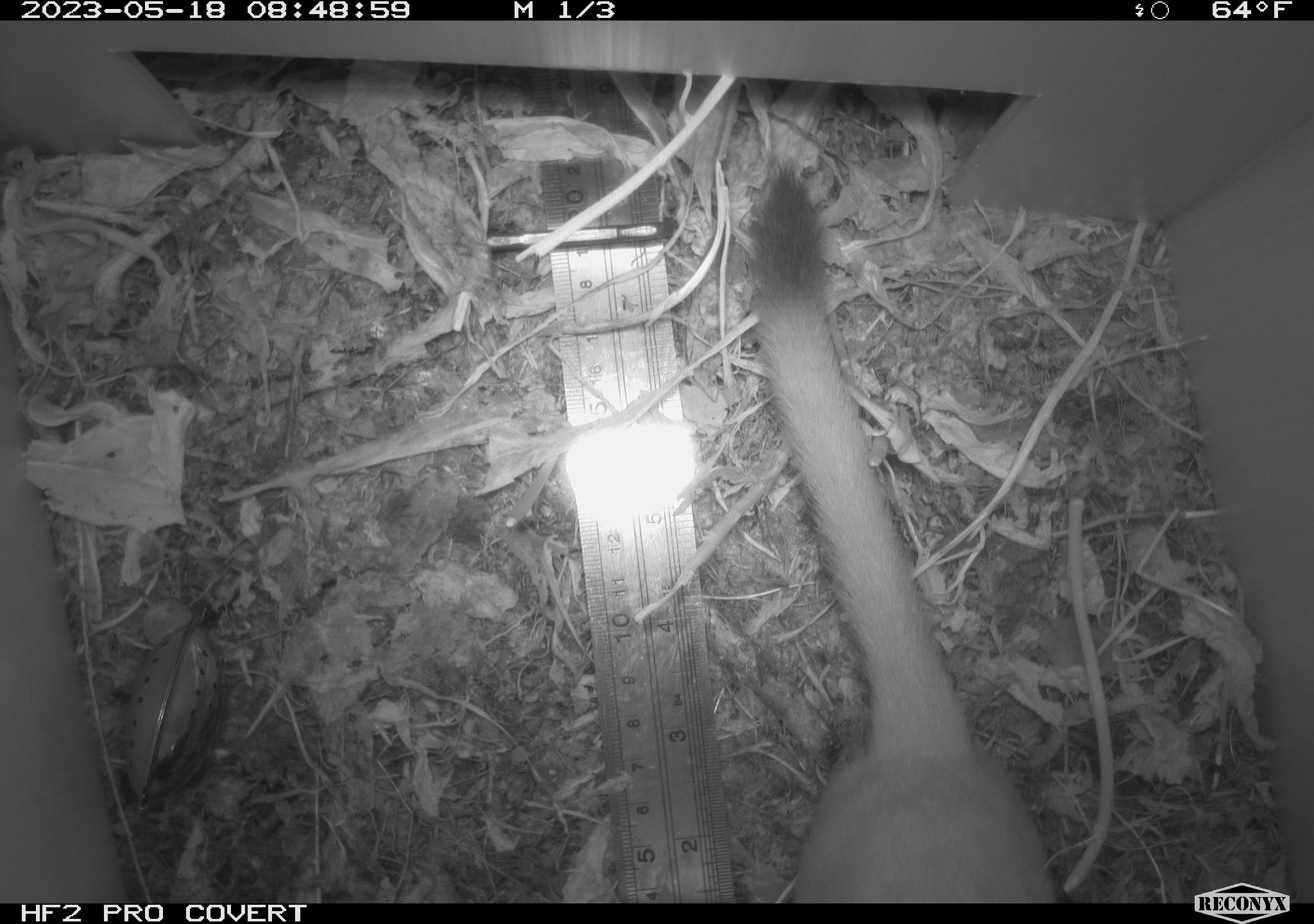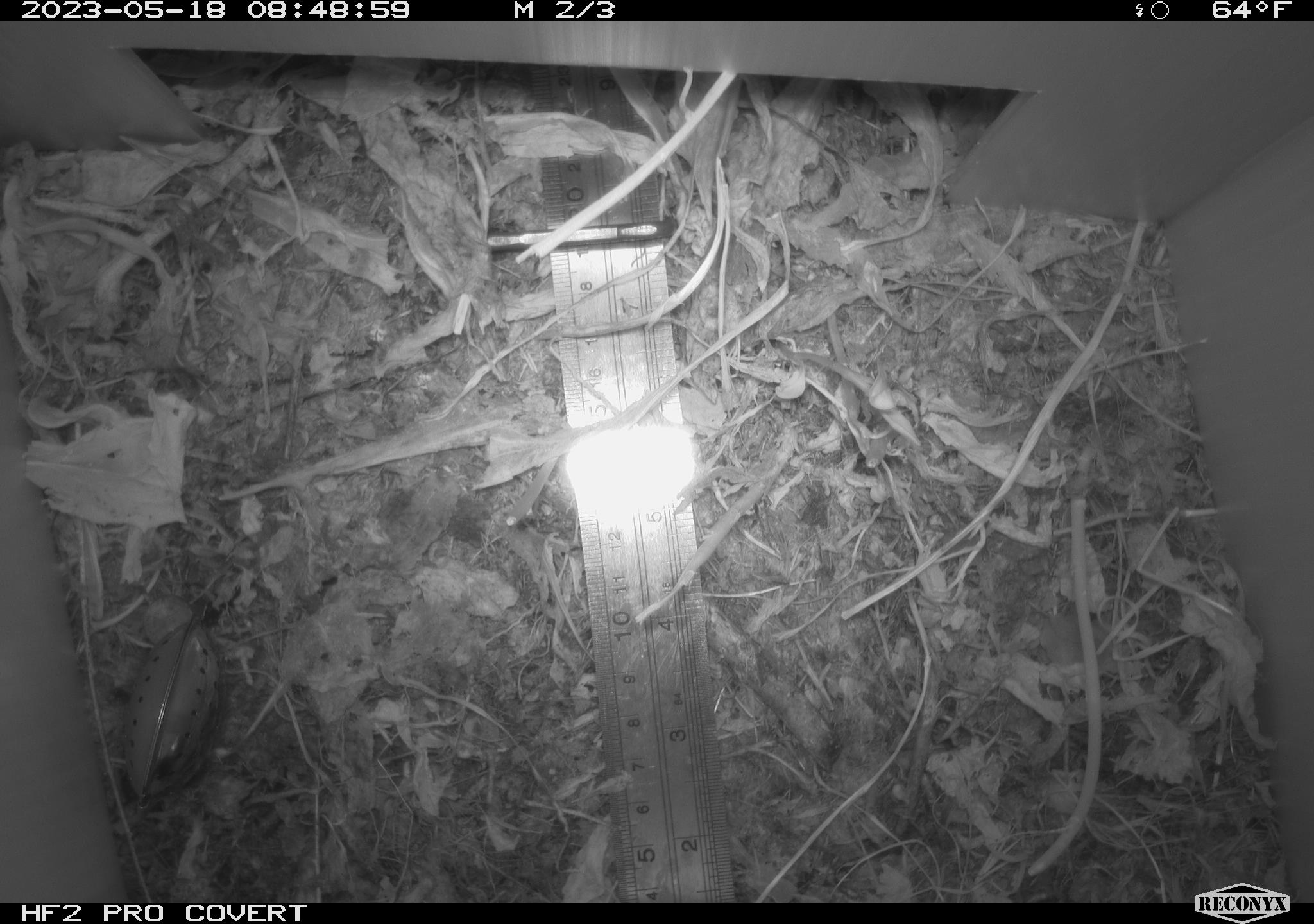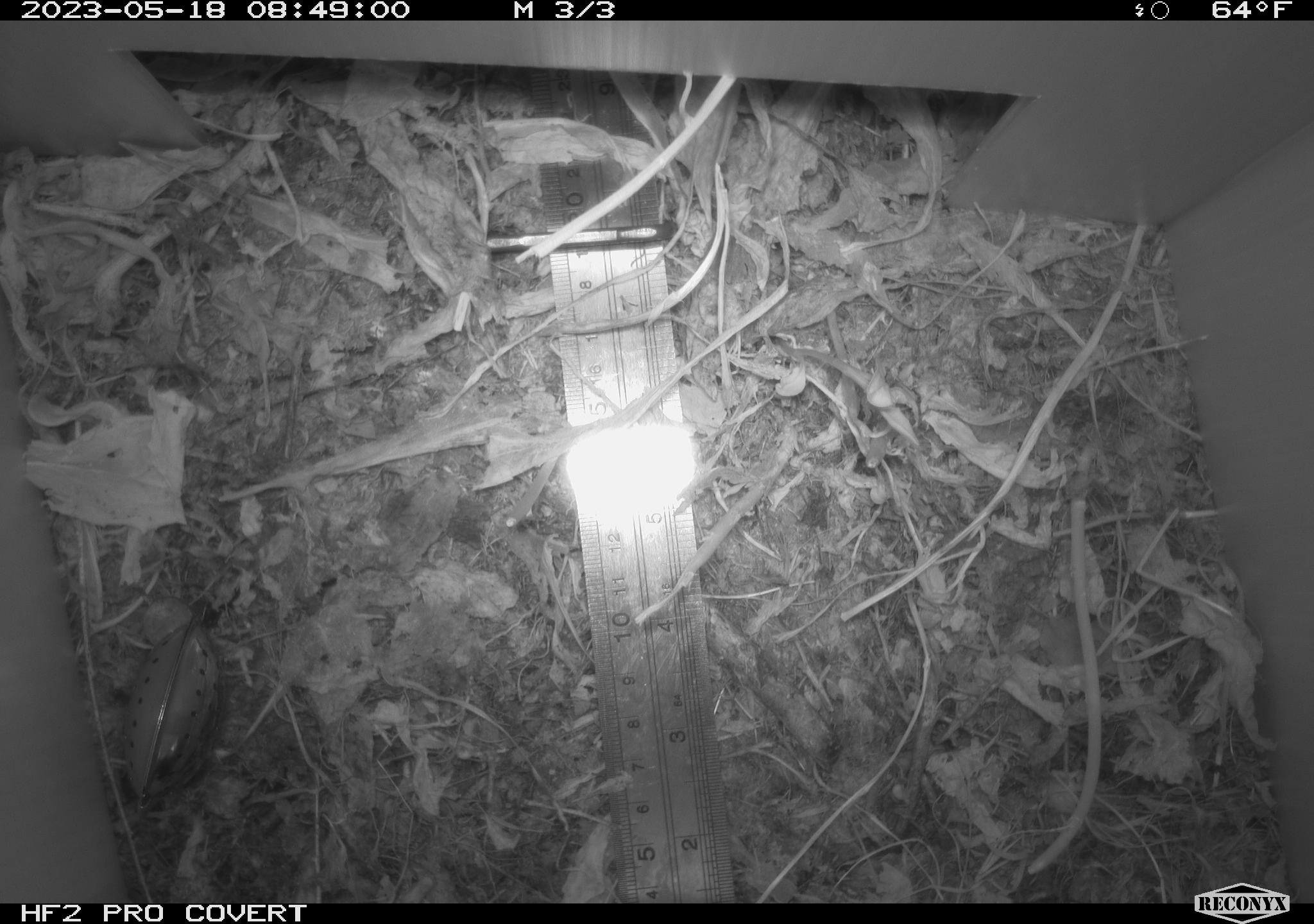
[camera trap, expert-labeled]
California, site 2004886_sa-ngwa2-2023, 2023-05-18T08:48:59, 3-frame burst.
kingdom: Animalia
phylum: Chordata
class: Mammalia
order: Carnivora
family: Mustelidae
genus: Neogale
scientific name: Neogale frenata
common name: long-tailed weasel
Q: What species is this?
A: Long-tailed weasel (Neogale frenata).